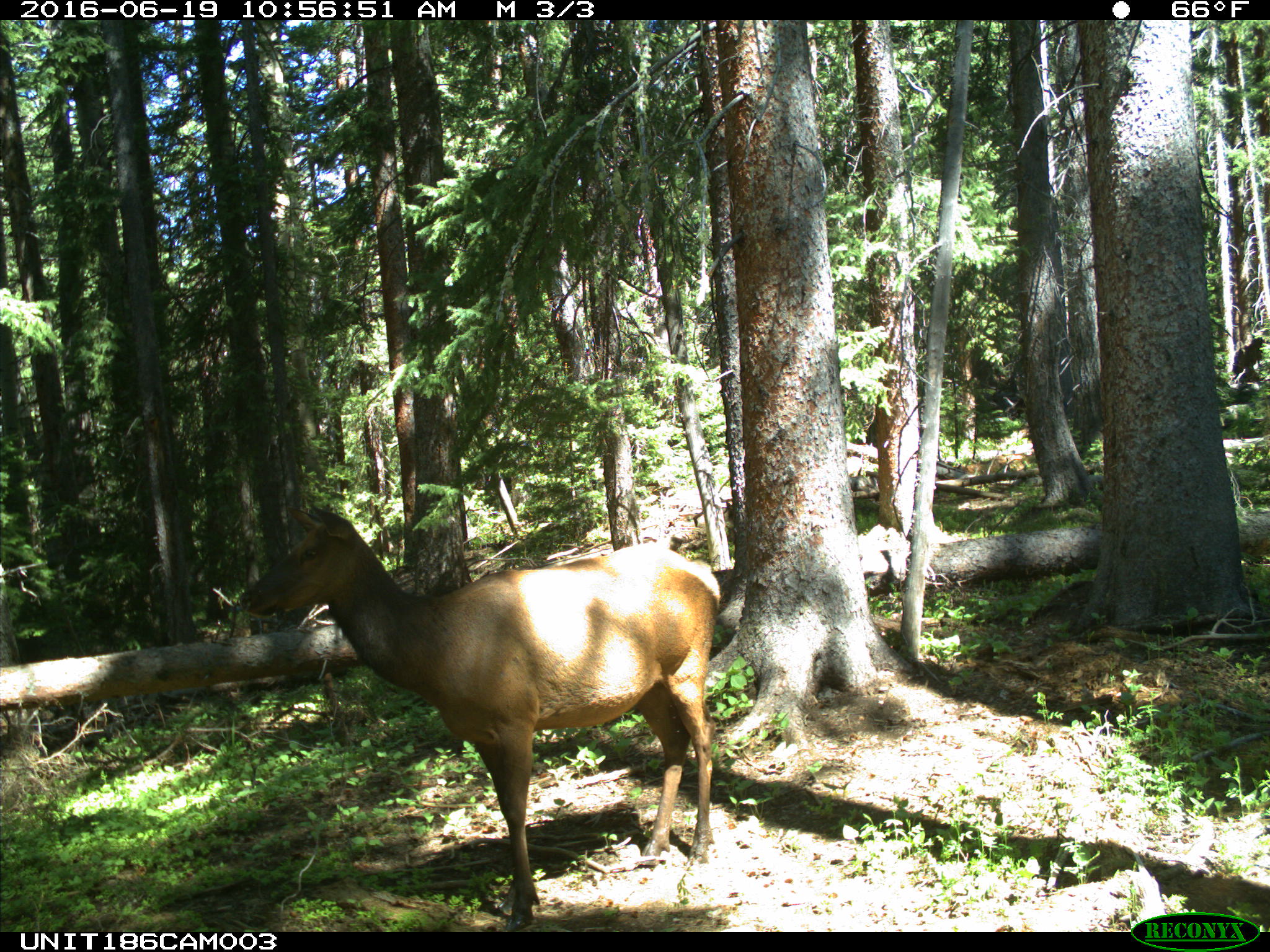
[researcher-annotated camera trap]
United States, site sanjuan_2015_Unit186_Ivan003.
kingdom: Animalia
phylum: Chordata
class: Mammalia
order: Artiodactyla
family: Cervidae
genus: Cervus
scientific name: Cervus elaphus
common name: red deer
Cervus elaphus (red deer).